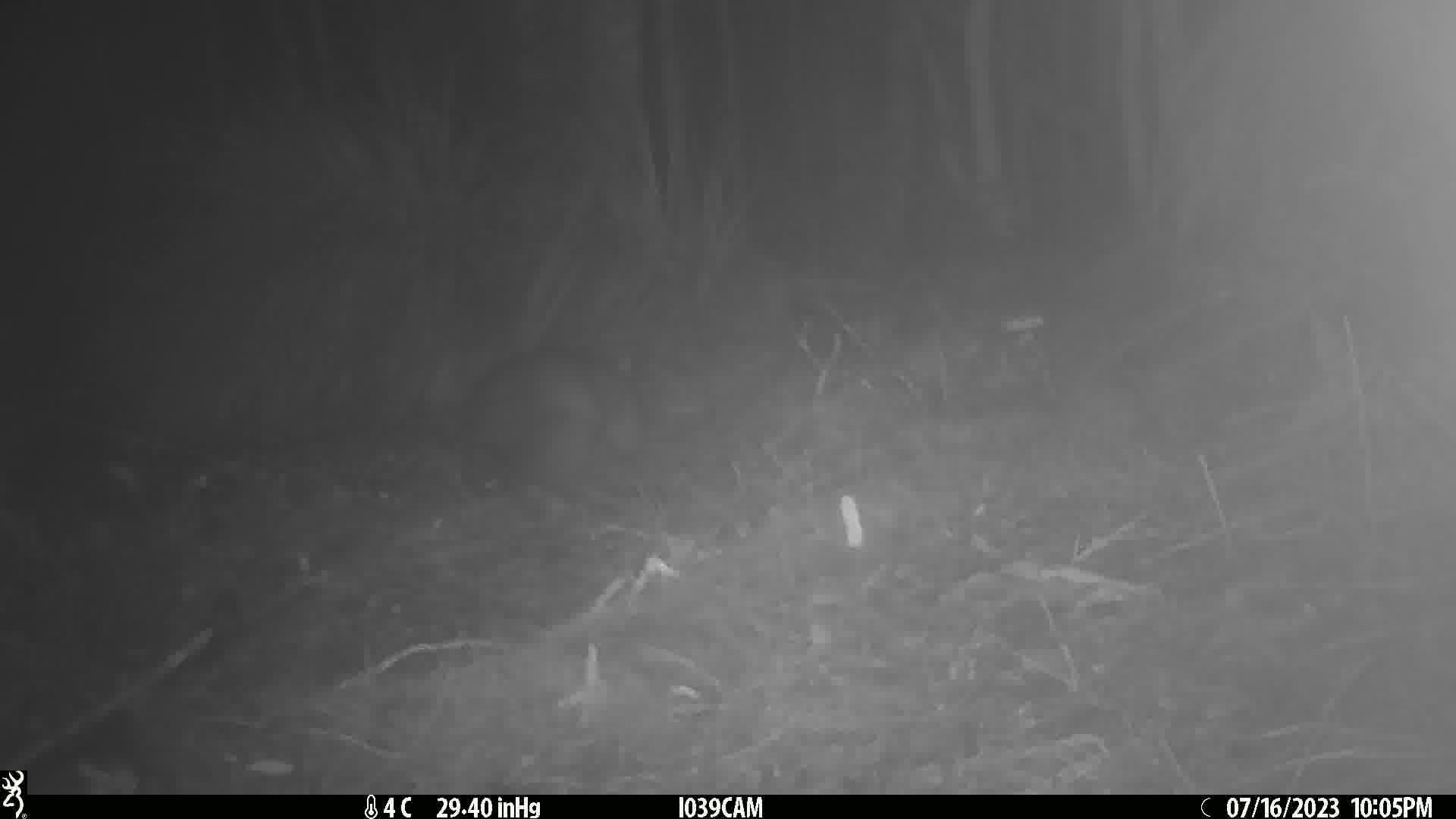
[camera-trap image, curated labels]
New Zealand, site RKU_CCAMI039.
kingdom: Animalia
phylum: Chordata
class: Mammalia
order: Diprotodontia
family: Phalangeridae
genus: Trichosurus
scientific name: Trichosurus vulpecula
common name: common brushtail possum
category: possum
Possum (common brushtail possum) (Trichosurus vulpecula).